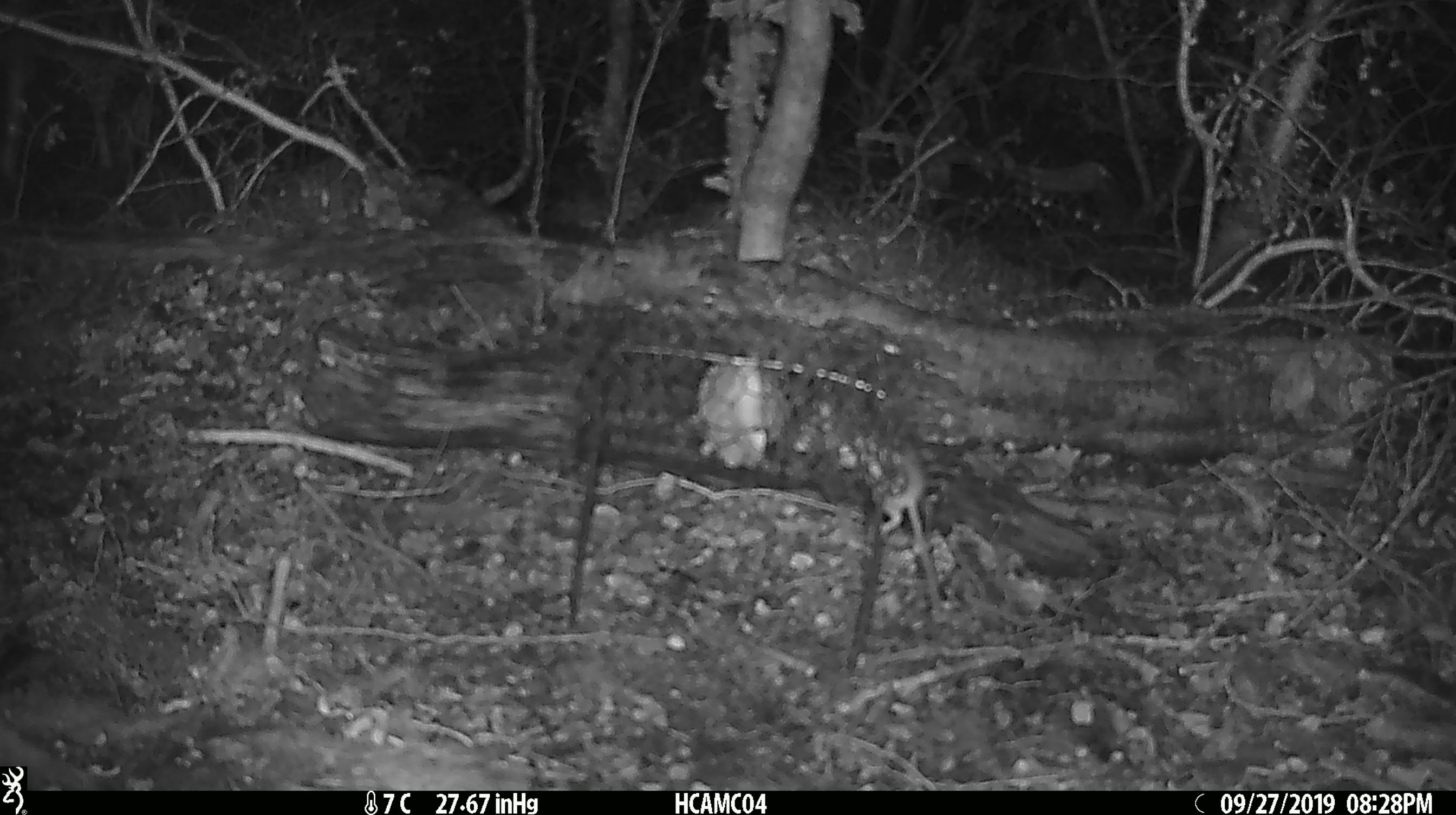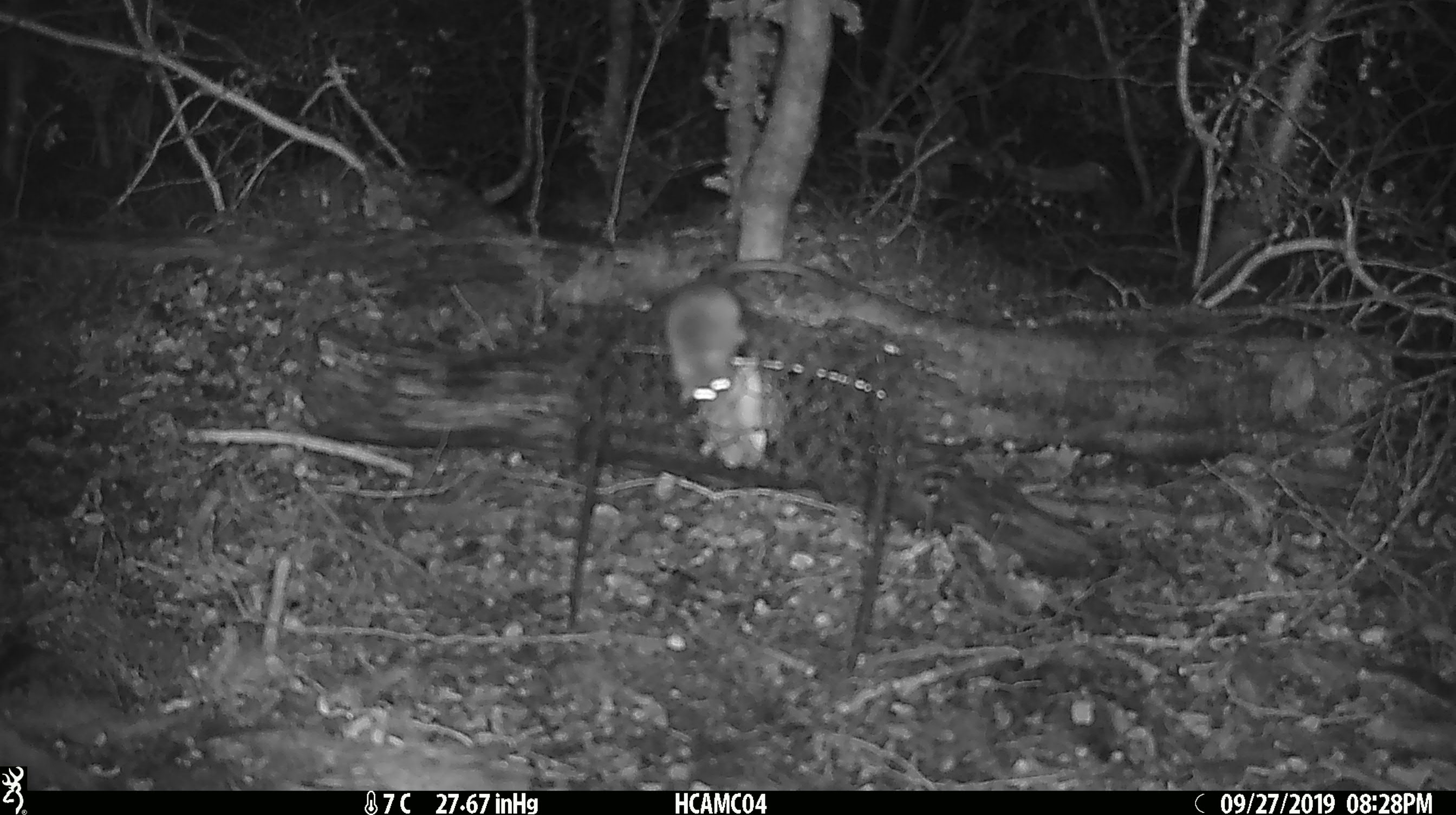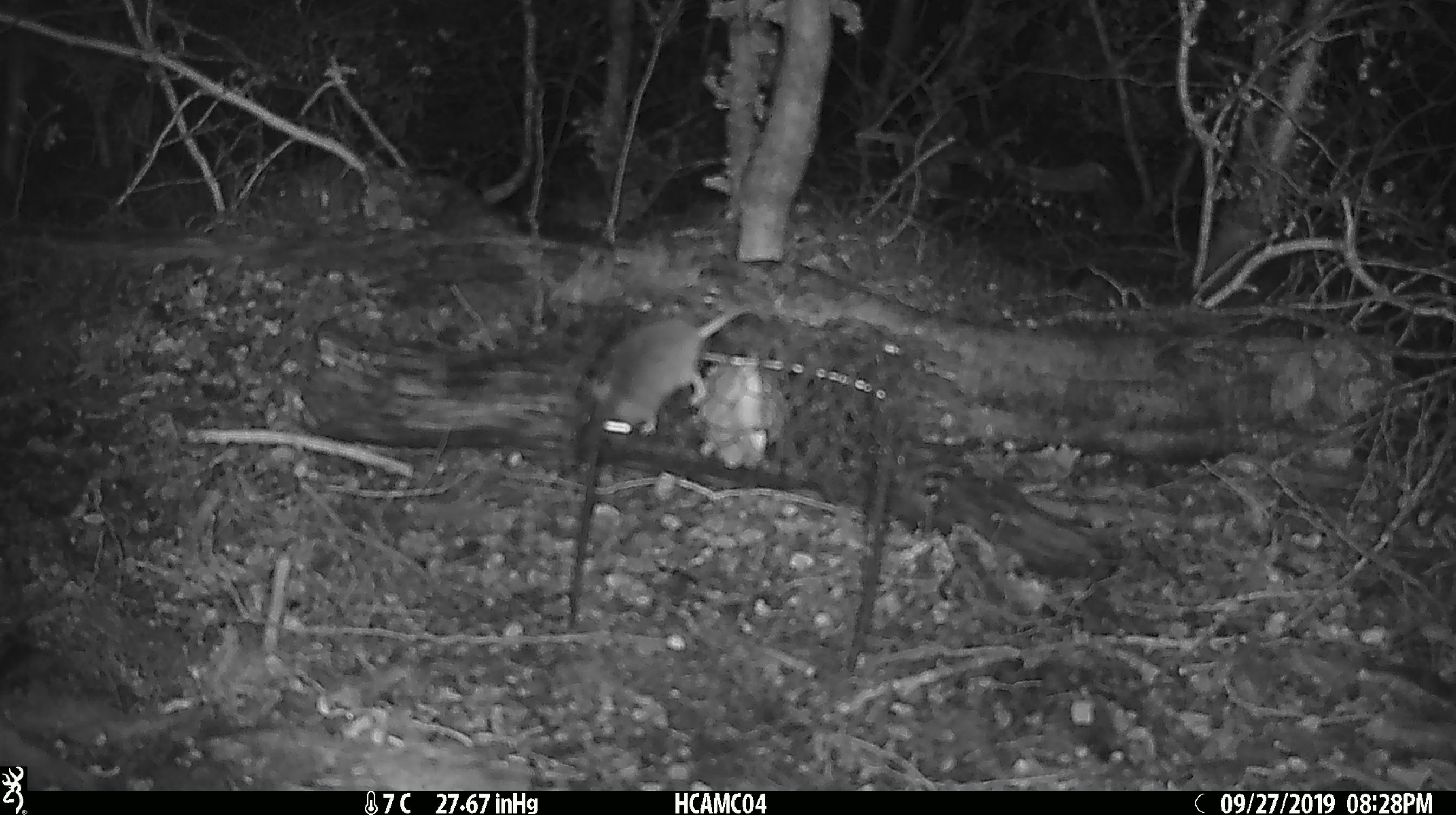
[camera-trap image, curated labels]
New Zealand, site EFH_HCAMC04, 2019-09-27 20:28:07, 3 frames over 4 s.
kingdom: Animalia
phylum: Chordata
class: Mammalia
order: Rodentia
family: Muridae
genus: Mus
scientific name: Mus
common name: mouse